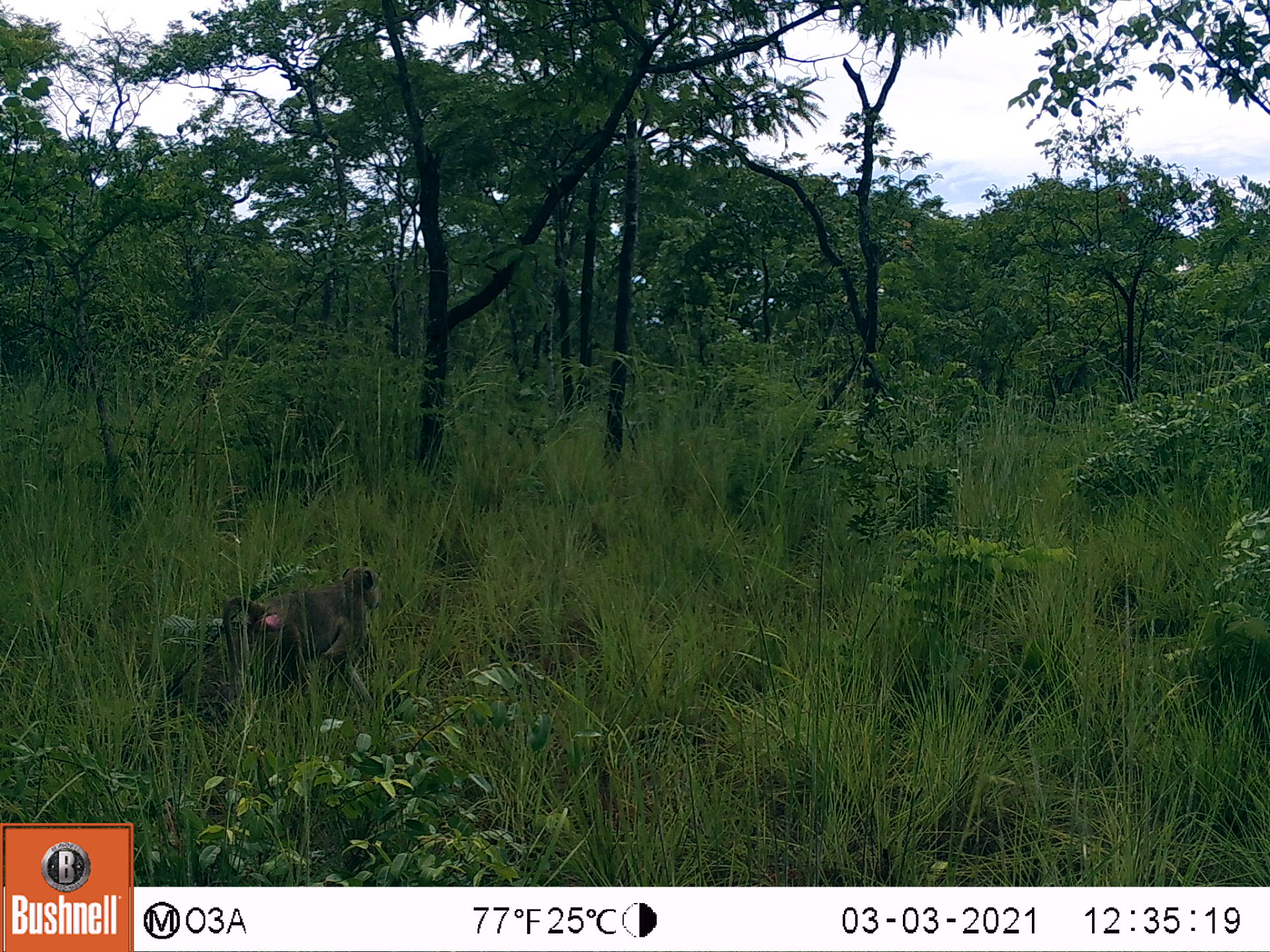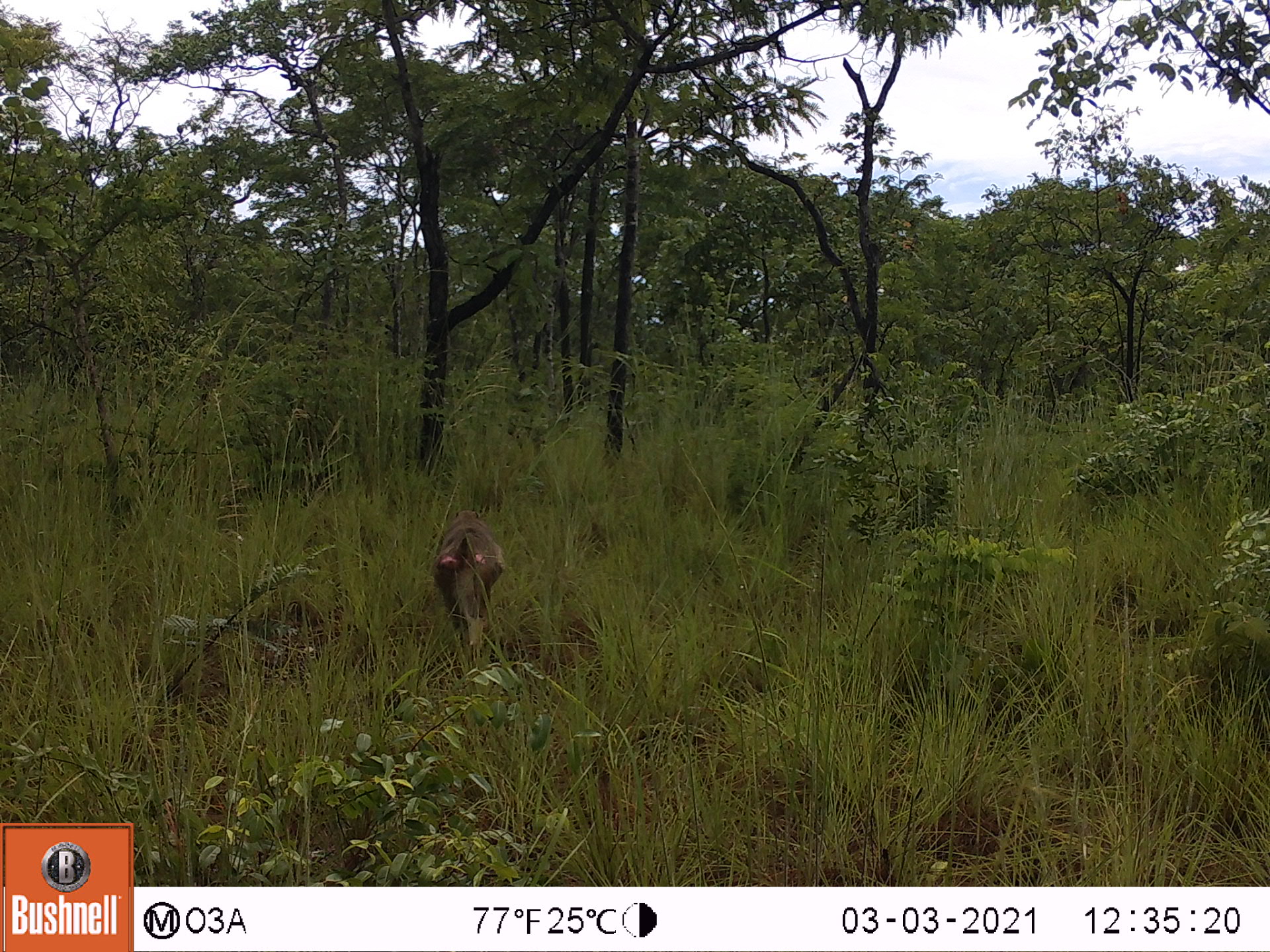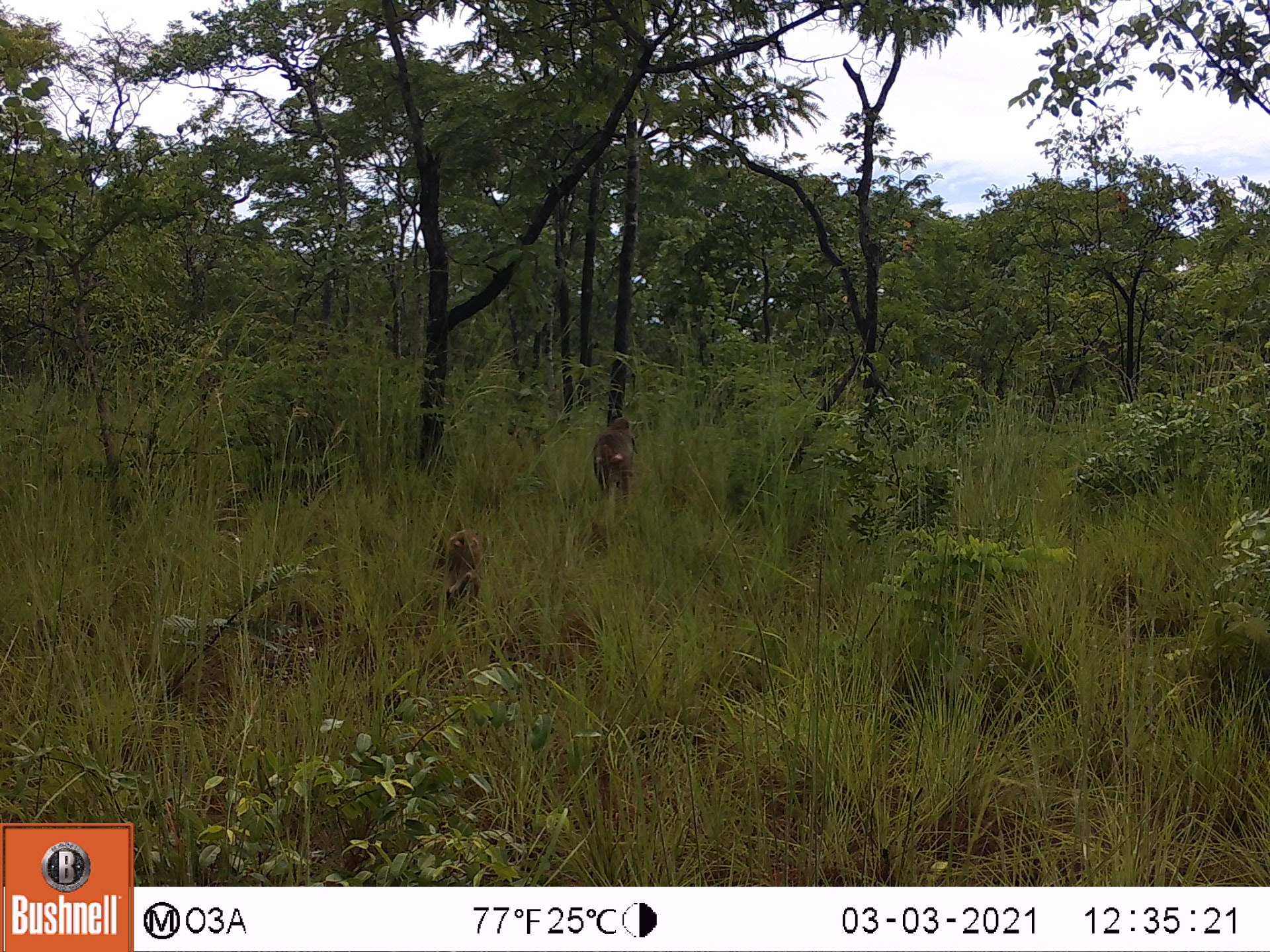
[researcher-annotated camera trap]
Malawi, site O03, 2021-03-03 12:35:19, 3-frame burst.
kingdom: Animalia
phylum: Chordata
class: Mammalia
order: Primates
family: Cercopithecidae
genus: Papio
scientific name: Papio cynocephalus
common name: yellow baboon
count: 1